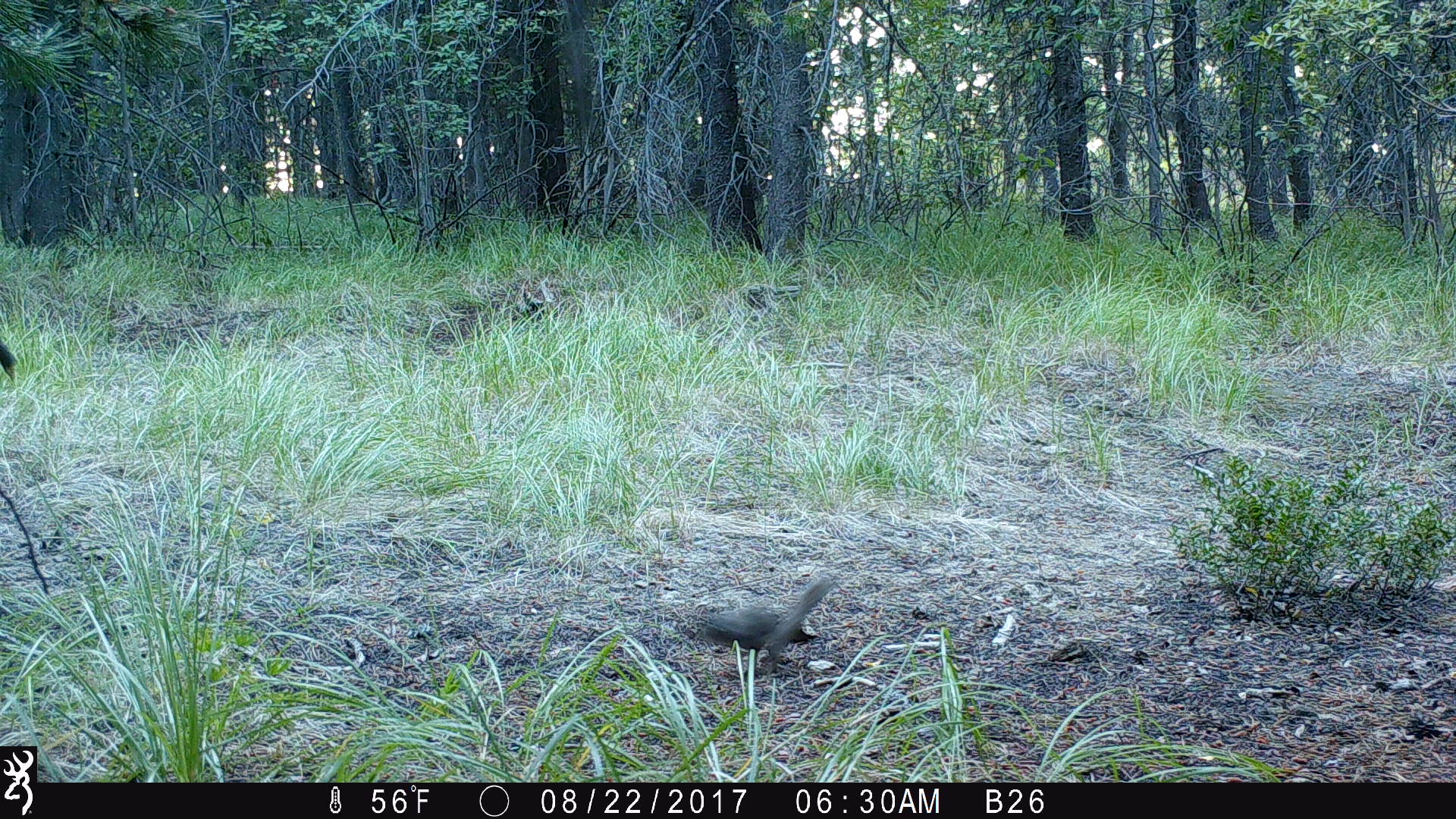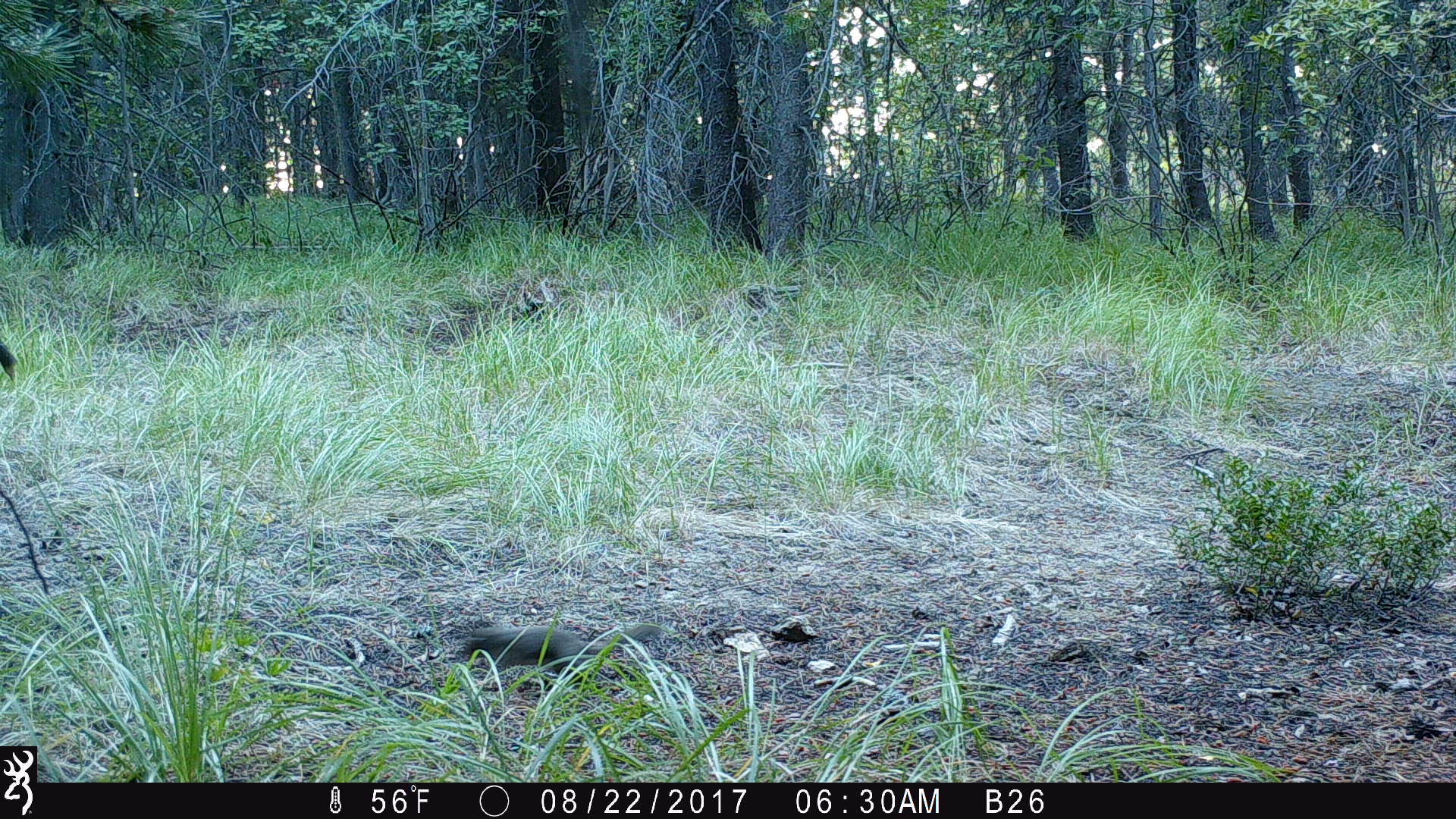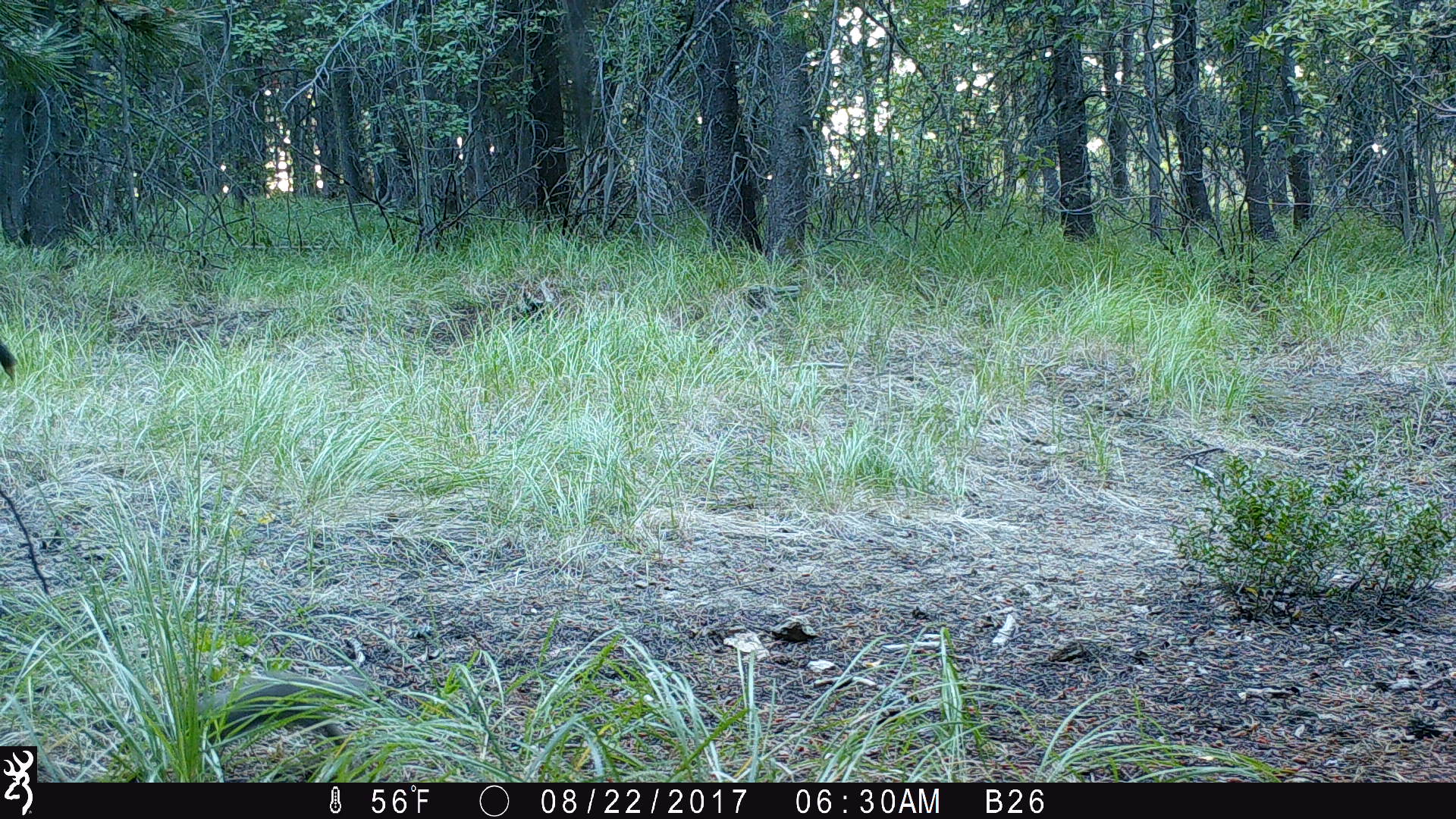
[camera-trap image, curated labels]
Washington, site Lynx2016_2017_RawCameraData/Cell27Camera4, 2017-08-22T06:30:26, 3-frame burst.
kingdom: Animalia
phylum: Chordata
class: Mammalia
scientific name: Mammalia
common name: small mammal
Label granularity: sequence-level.